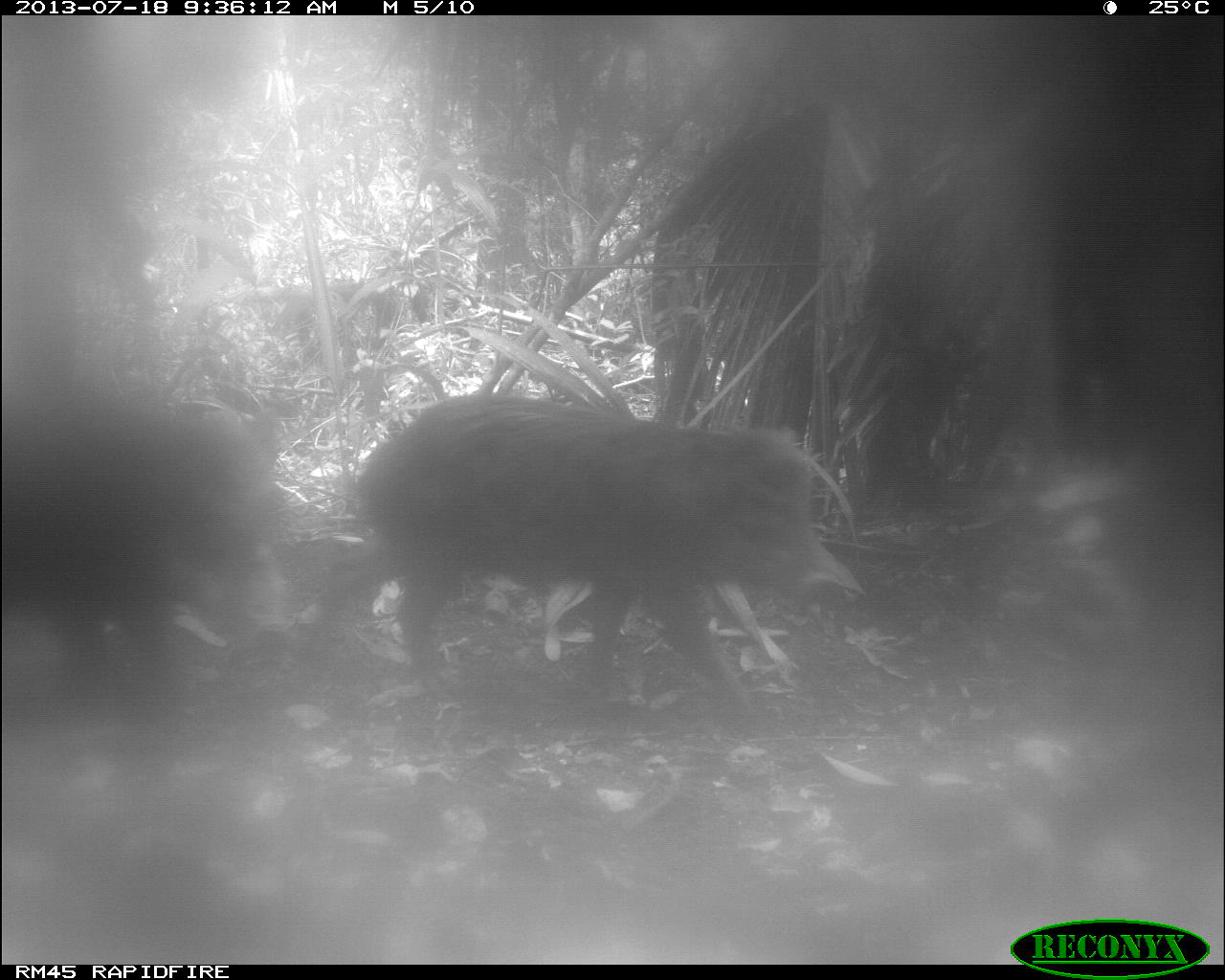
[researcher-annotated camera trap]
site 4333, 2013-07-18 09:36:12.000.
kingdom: Animalia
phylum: Chordata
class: Mammalia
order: Artiodactyla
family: Tayassuidae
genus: Tayassu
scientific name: Tayassu pecari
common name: white-lipped peccary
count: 2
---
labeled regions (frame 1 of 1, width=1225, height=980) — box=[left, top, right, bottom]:
tayassu pecari: box=[319, 390, 841, 718]; box=[0, 393, 274, 698]